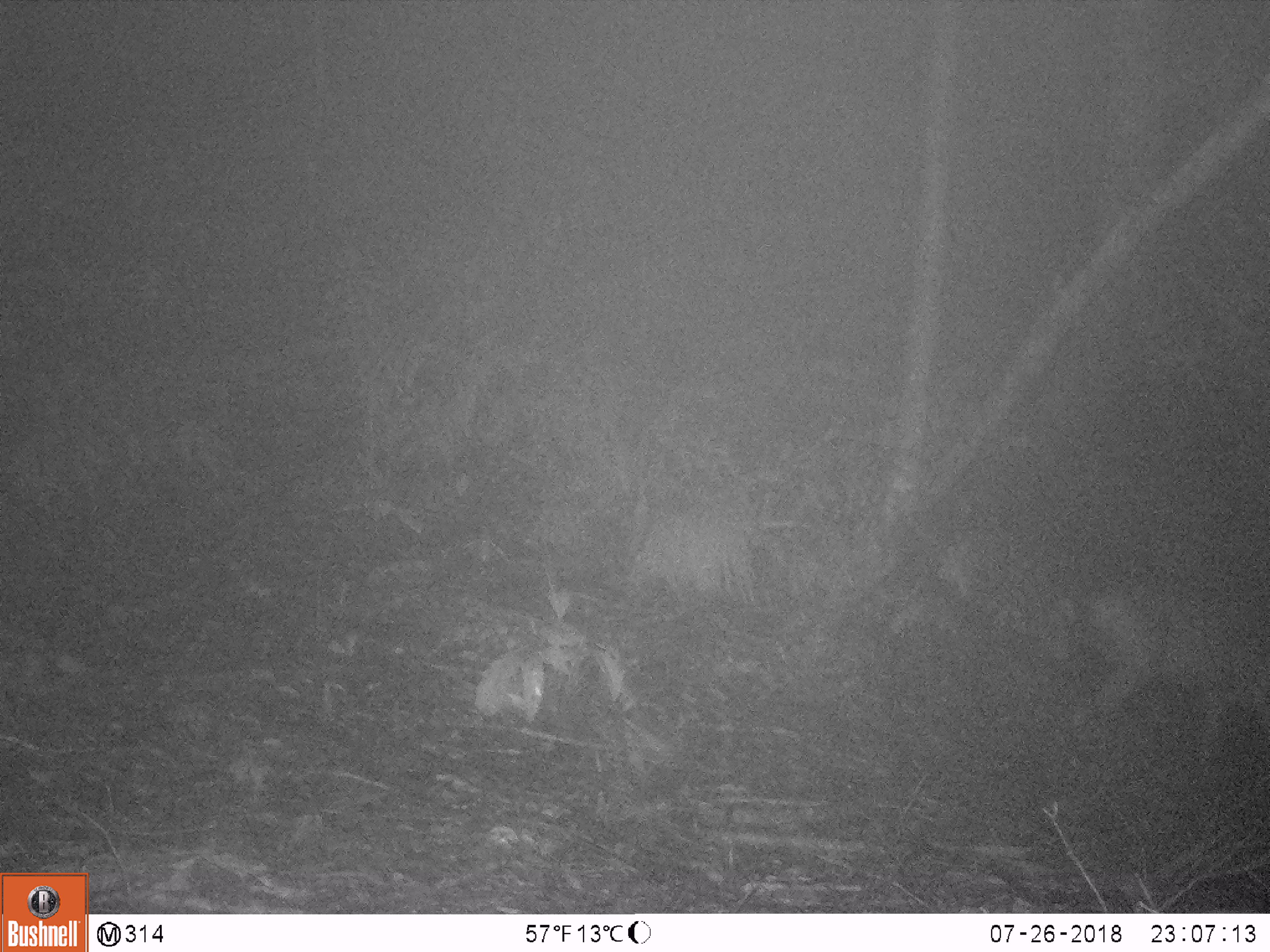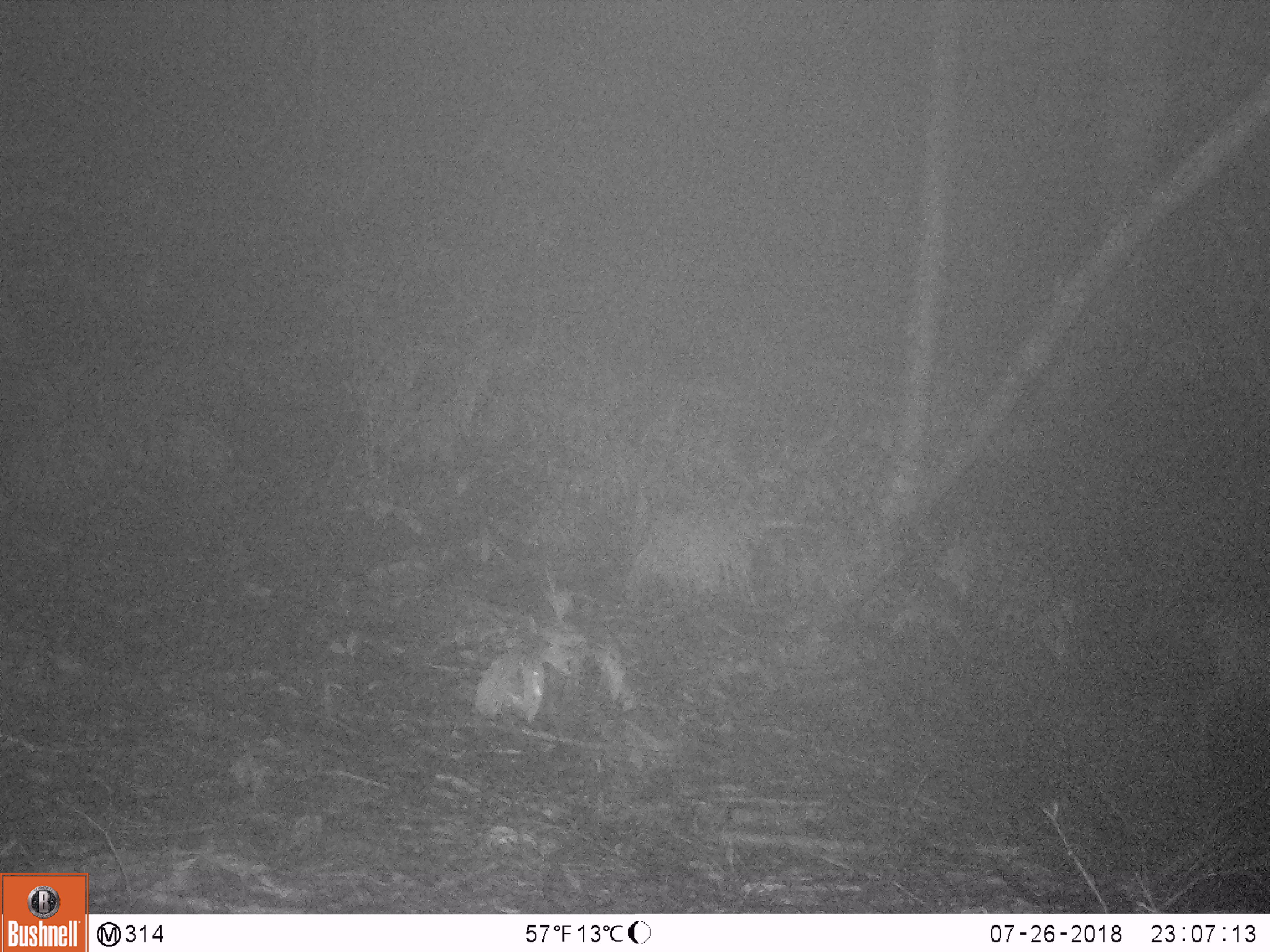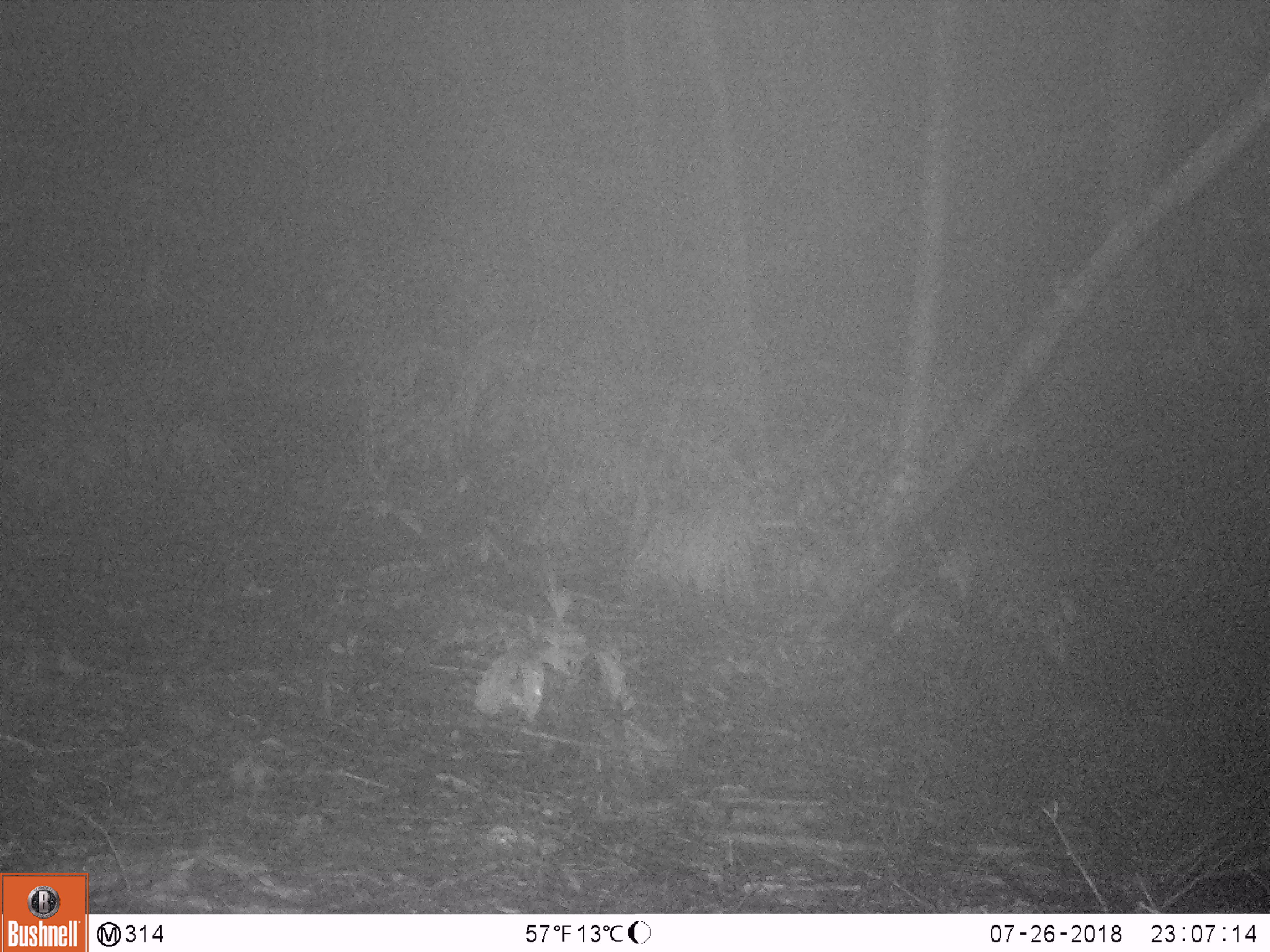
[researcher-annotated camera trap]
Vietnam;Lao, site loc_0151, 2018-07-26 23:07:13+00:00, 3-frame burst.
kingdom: Animalia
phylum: Chordata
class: Mammalia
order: Artiodactyla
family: Cervidae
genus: Muntiacus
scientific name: Muntiacus vuquangensis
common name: large-antlered muntjac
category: large antlered muntjac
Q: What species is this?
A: Large antlered muntjac (large-antlered muntjac) (Muntiacus vuquangensis).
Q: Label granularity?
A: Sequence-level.